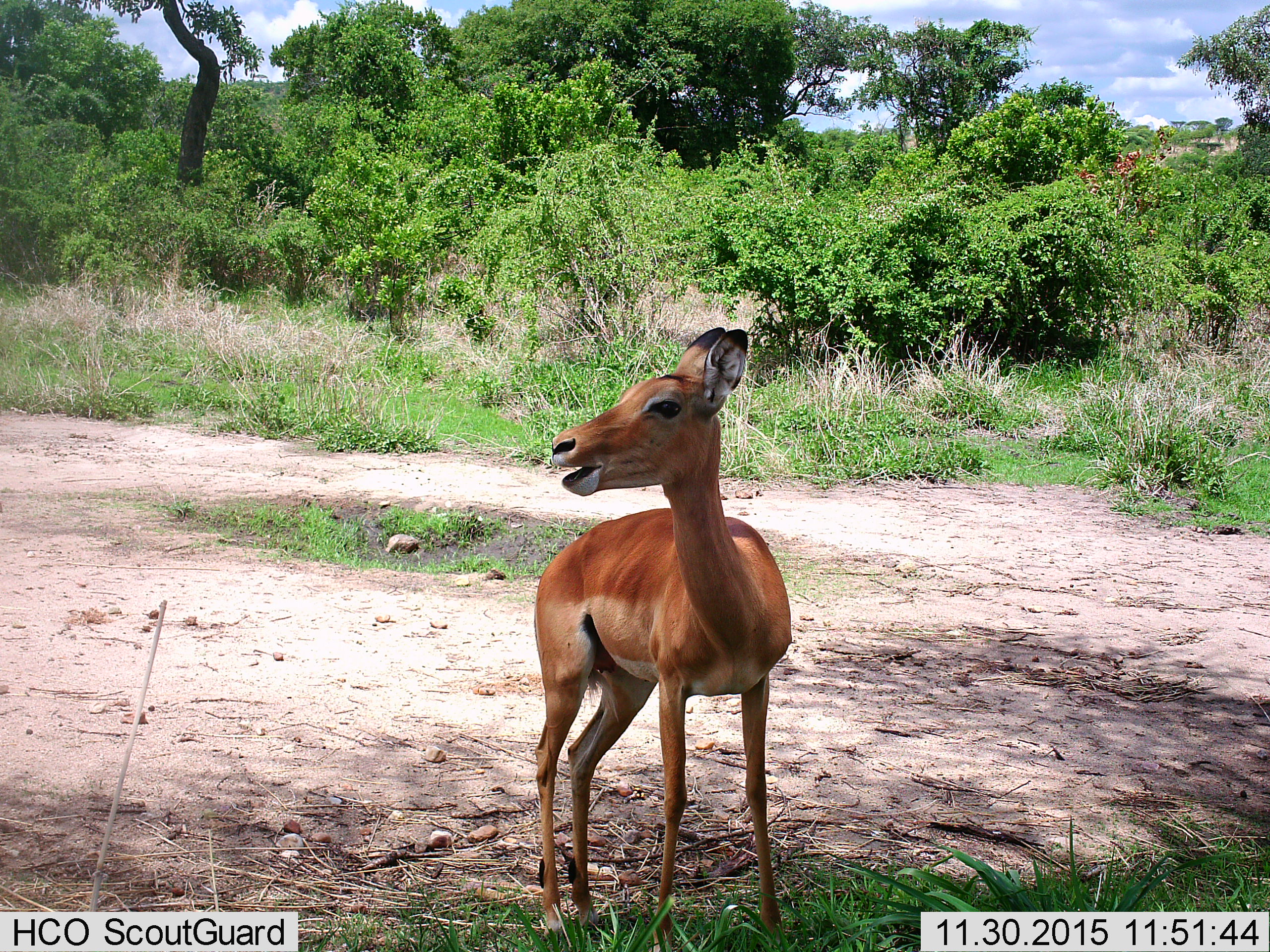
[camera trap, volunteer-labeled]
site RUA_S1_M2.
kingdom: Animalia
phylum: Chordata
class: Mammalia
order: Artiodactyla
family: Bovidae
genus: Aepyceros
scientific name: Aepyceros melampus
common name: impala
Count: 1.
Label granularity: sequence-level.